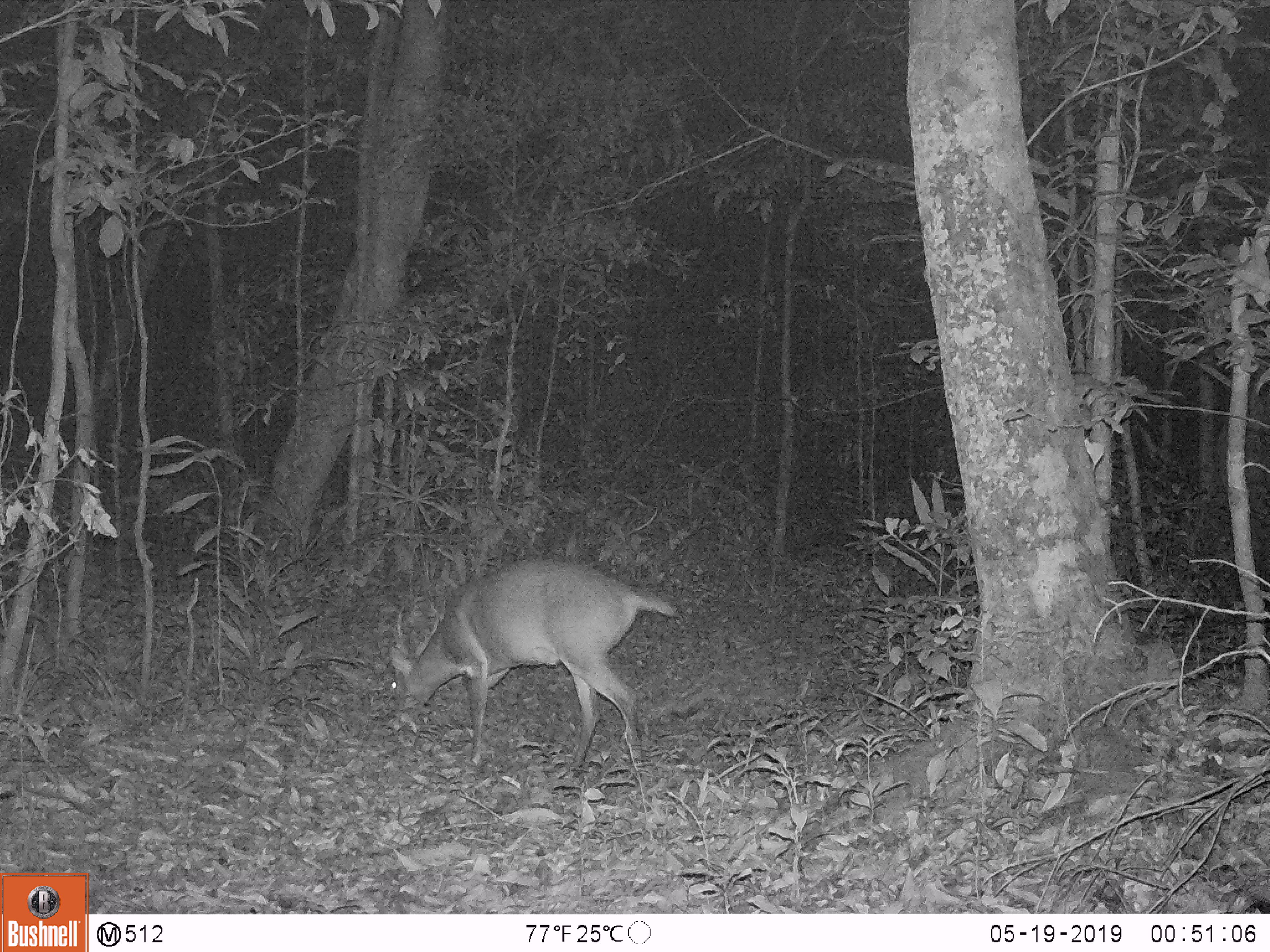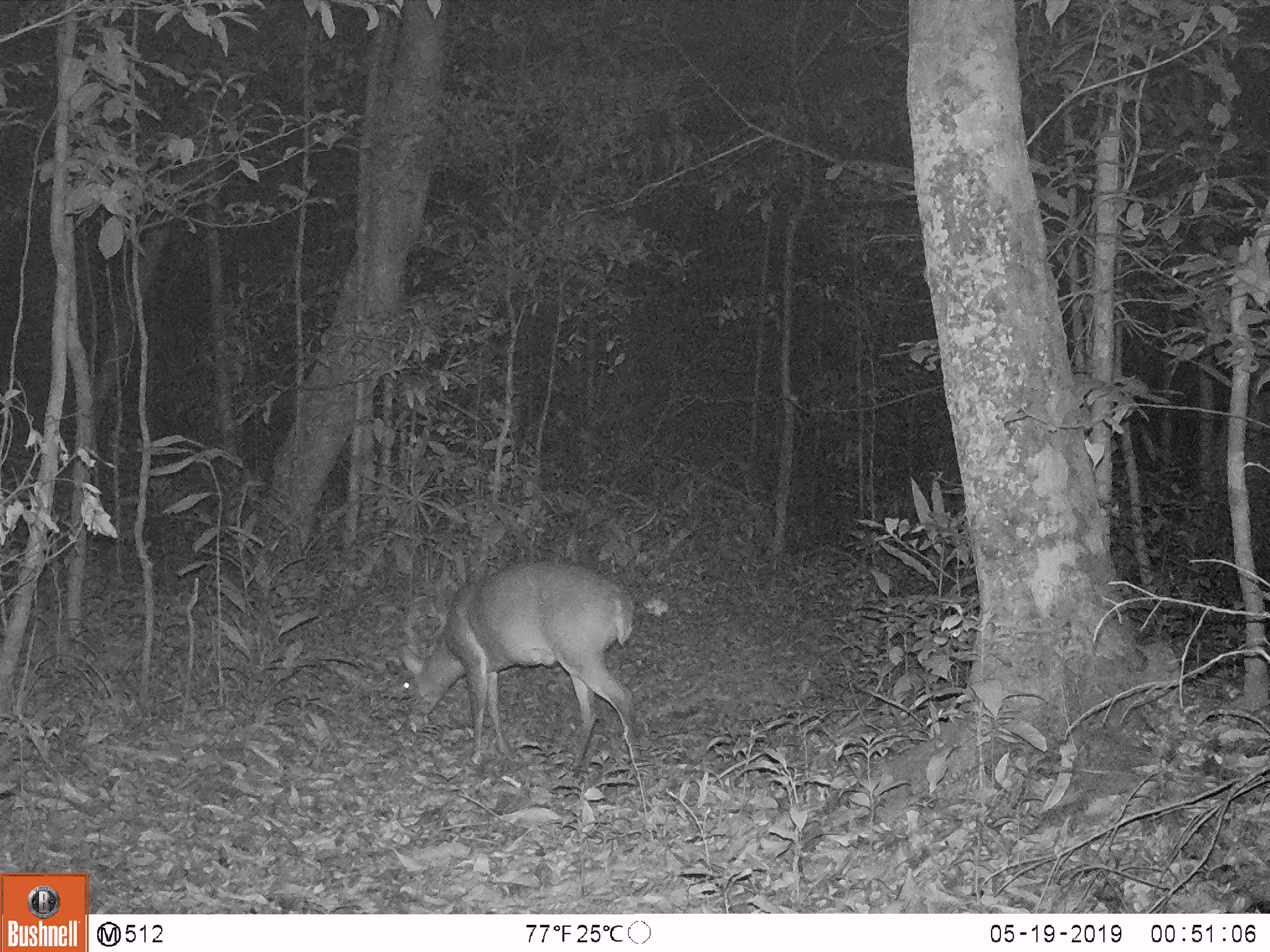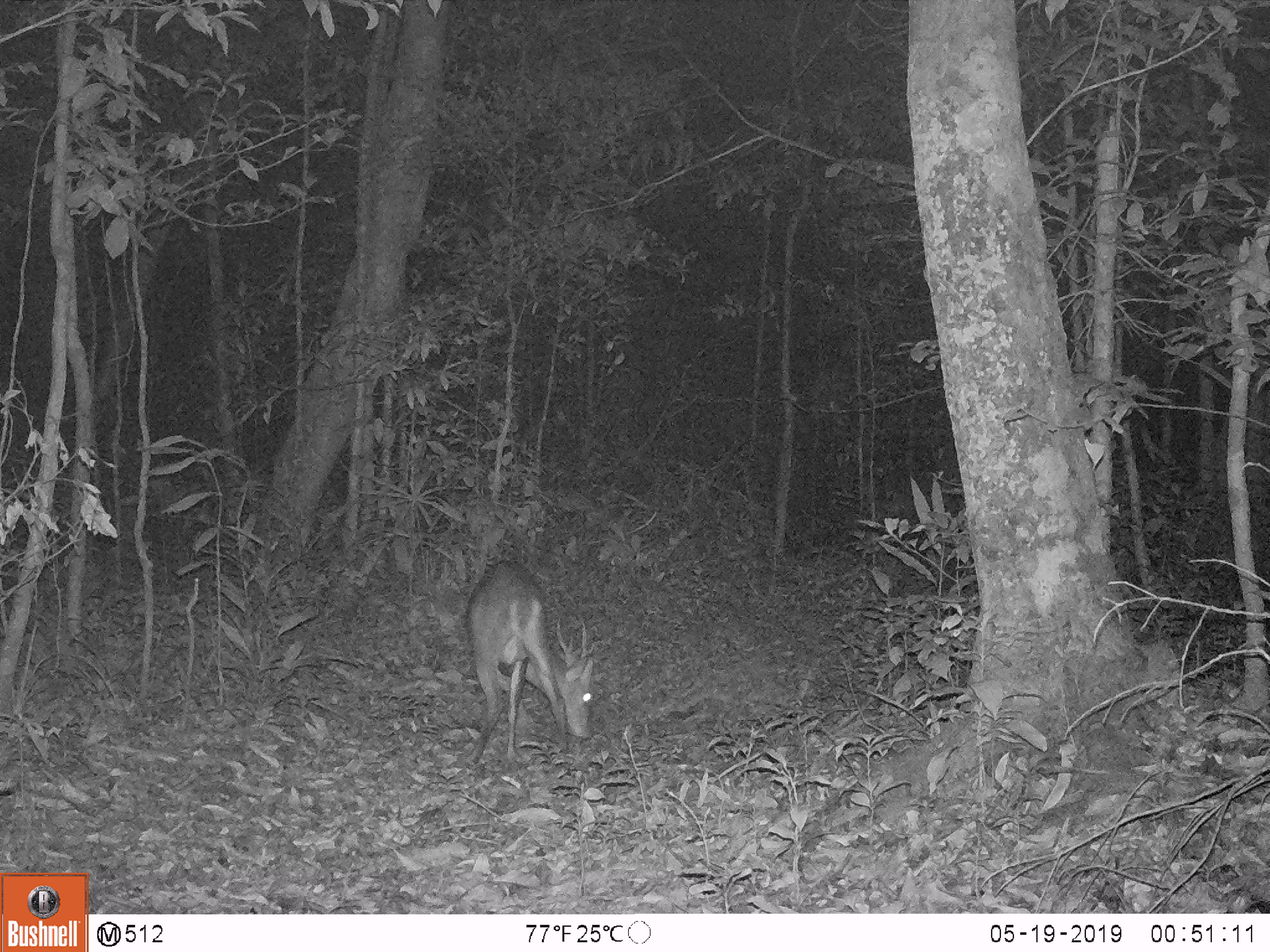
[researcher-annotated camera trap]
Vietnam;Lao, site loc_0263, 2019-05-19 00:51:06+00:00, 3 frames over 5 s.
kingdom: Animalia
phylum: Chordata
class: Mammalia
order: Artiodactyla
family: Cervidae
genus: Muntiacus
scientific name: Muntiacus vuquangensis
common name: large-antlered muntjac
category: large antlered muntjac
Large antlered muntjac (large-antlered muntjac) (Muntiacus vuquangensis). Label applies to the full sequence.